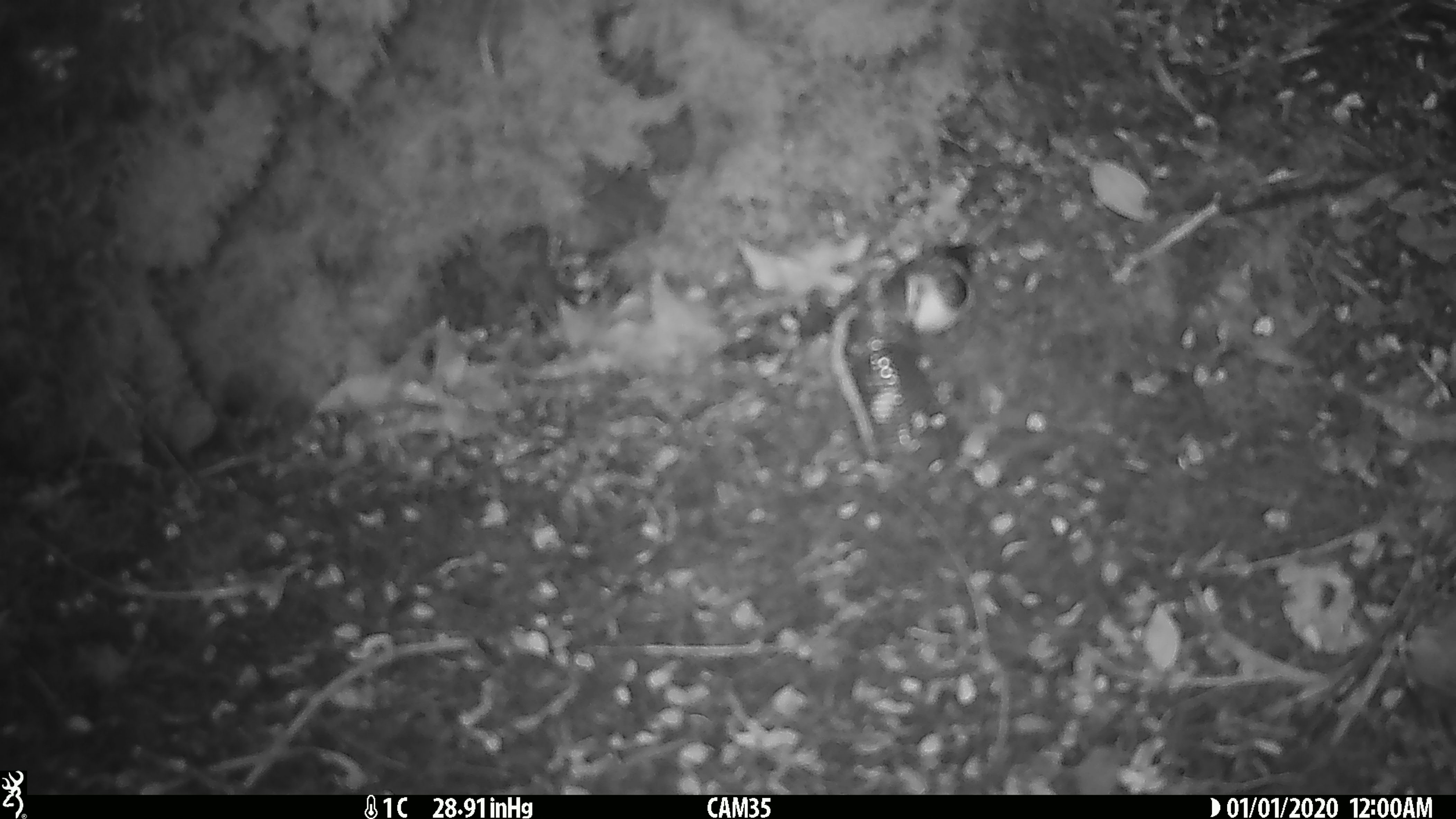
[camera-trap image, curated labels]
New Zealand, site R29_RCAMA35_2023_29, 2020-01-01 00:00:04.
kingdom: Animalia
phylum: Chordata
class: Aves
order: Passeriformes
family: Acanthisittidae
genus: Acanthisitta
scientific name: Acanthisitta chloris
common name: rifleman